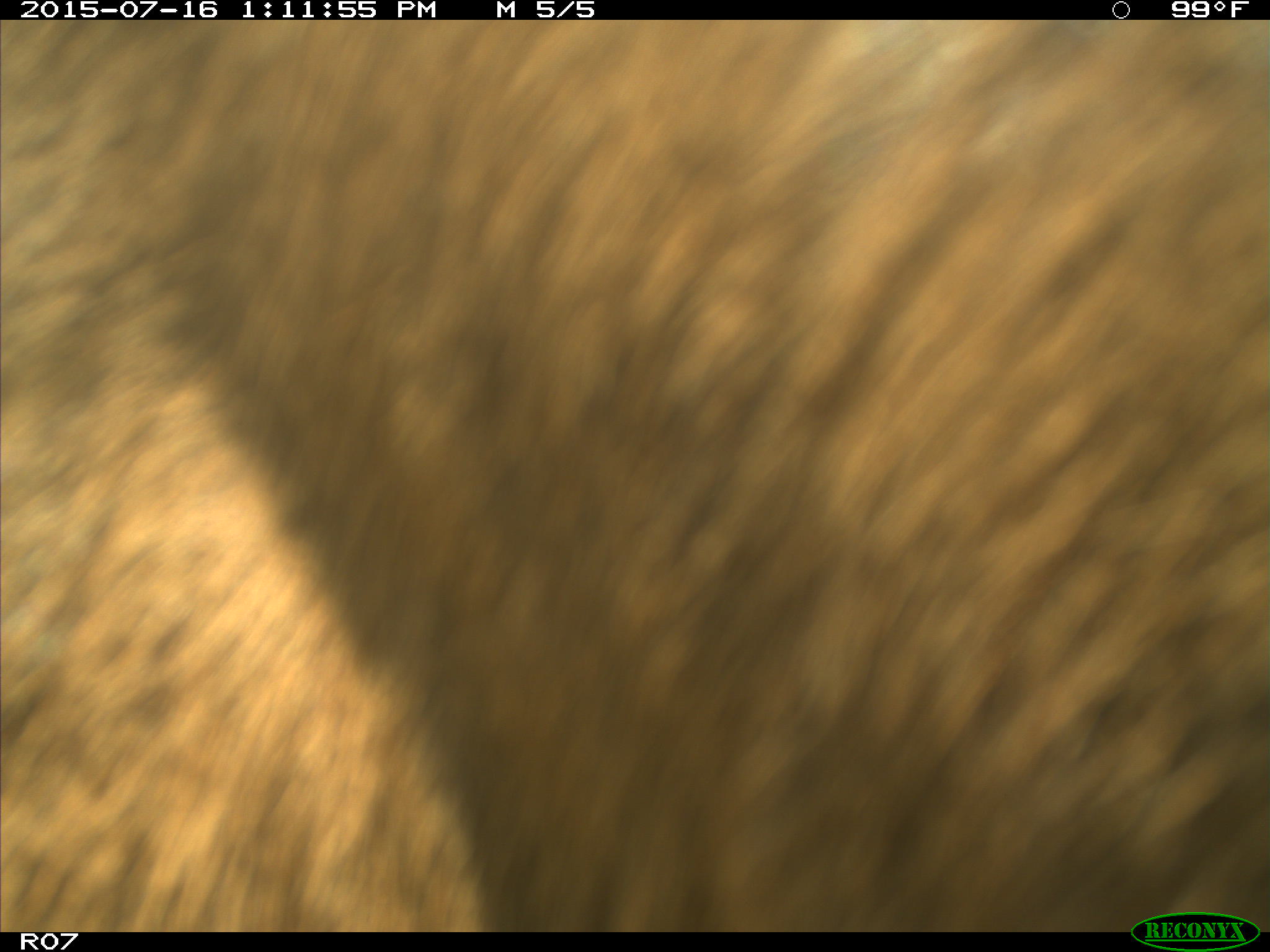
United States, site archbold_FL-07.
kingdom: Animalia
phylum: Chordata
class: Mammalia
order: Artiodactyla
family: Bovidae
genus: Bos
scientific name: Bos taurus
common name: domestic cow